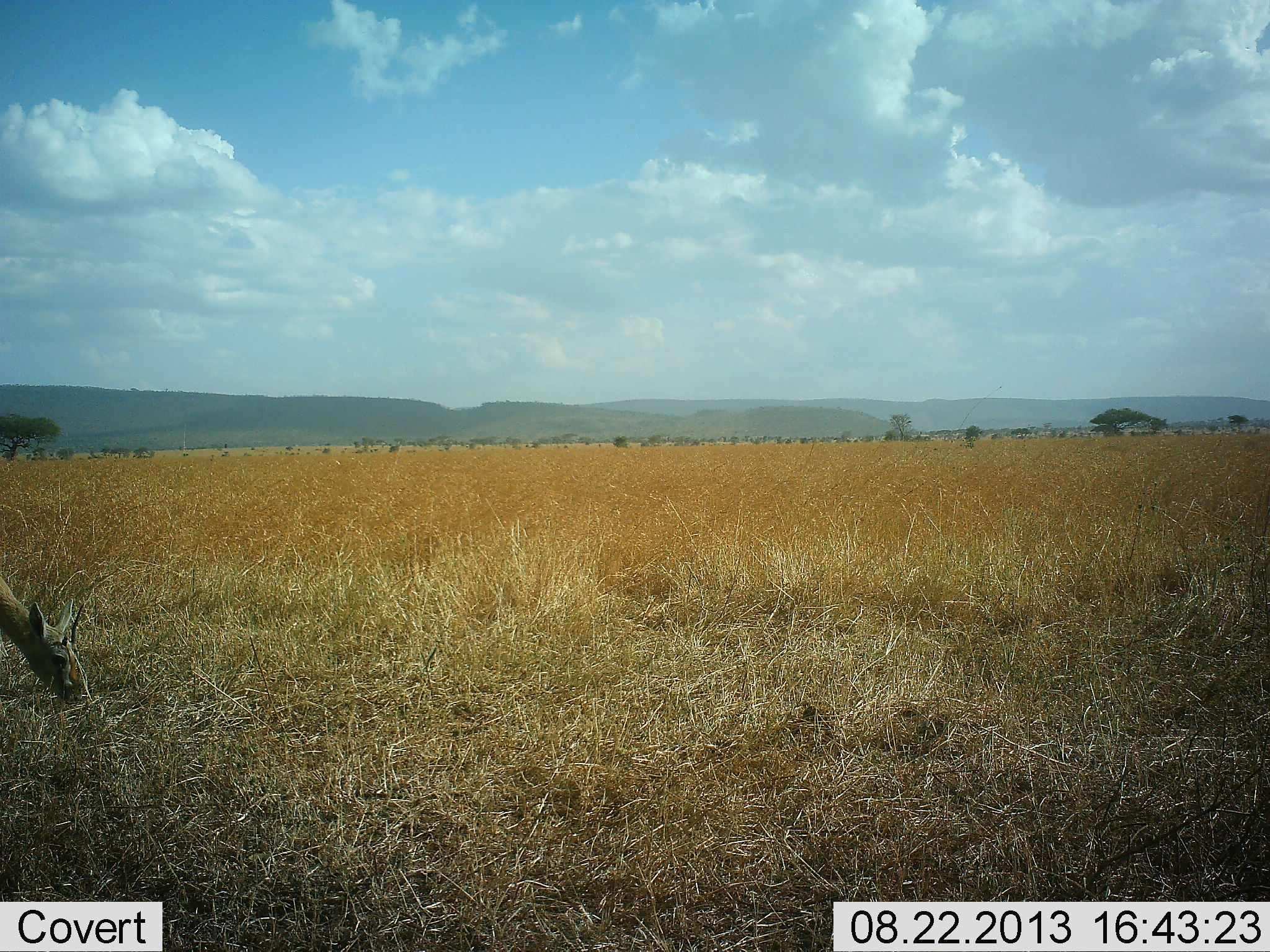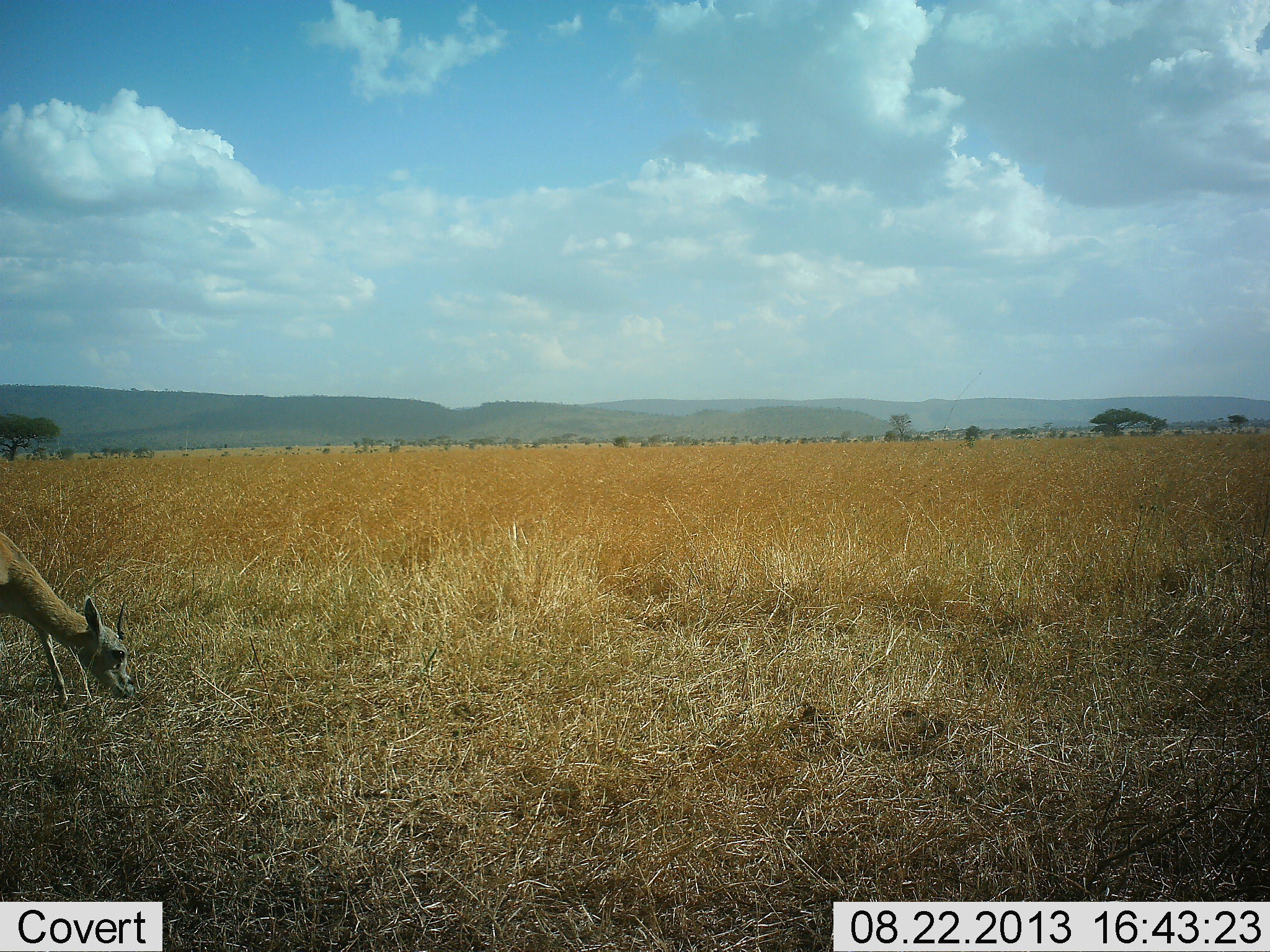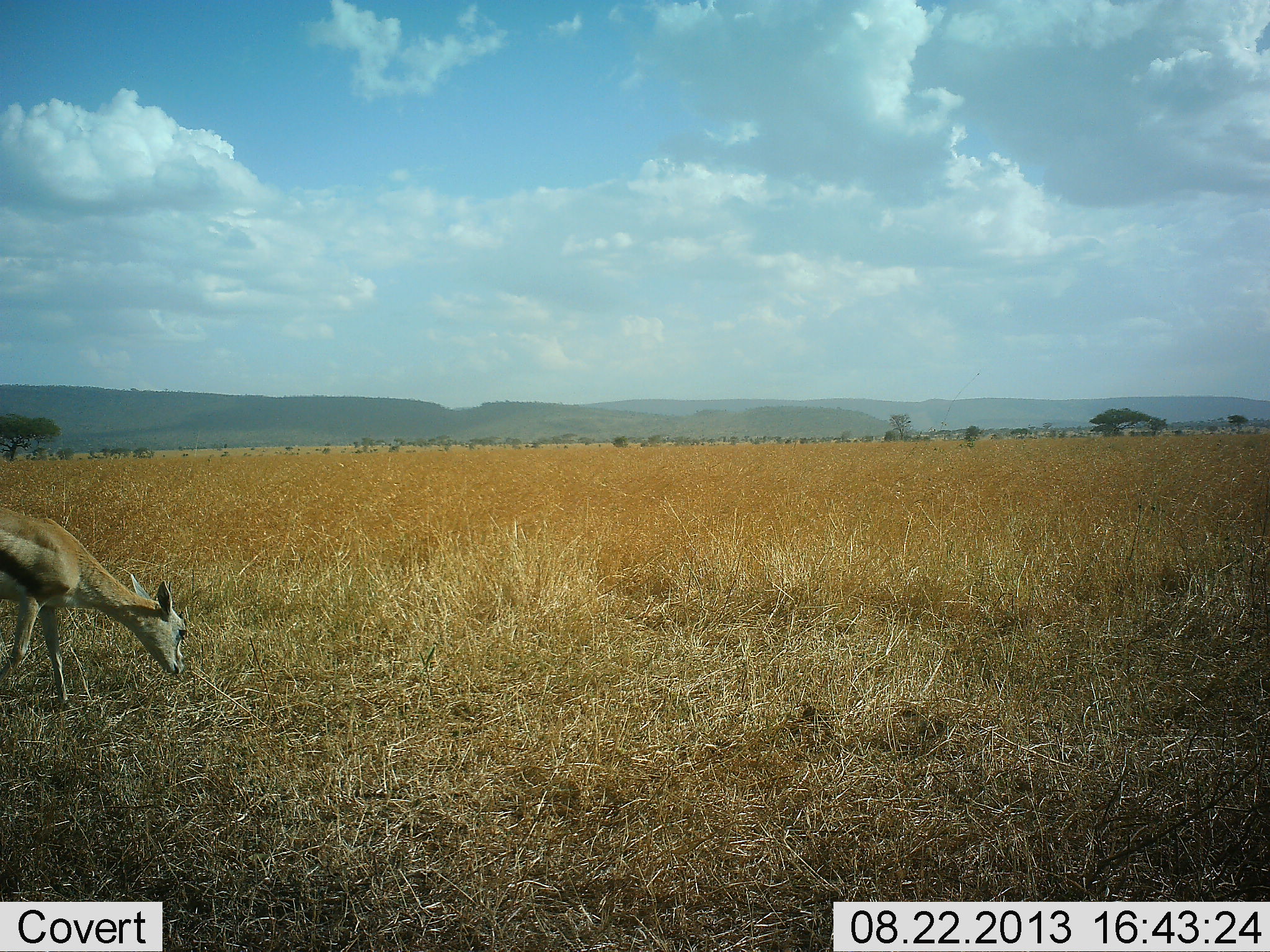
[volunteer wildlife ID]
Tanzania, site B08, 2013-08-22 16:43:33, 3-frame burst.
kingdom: Animalia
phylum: Chordata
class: Mammalia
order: Artiodactyla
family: Bovidae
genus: Eudorcas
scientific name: Eudorcas thomsonii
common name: thomson's gazelle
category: gazellethomsons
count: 1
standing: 30%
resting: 0%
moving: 40%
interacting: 0%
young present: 0%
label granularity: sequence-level